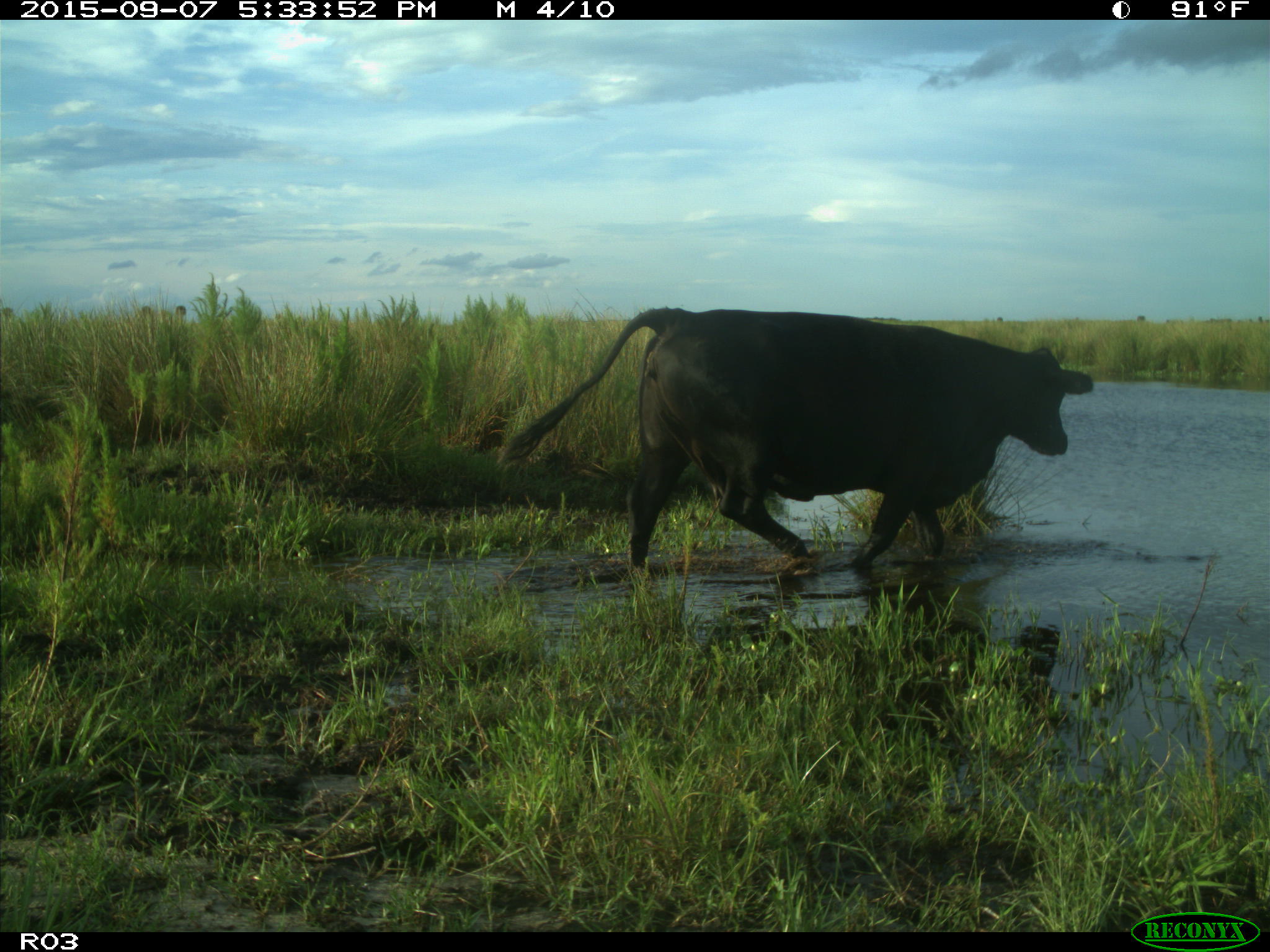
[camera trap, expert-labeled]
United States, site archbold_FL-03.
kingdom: Animalia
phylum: Chordata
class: Mammalia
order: Artiodactyla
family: Bovidae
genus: Bos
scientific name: Bos taurus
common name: domestic cow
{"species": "Bos taurus (domestic cow)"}